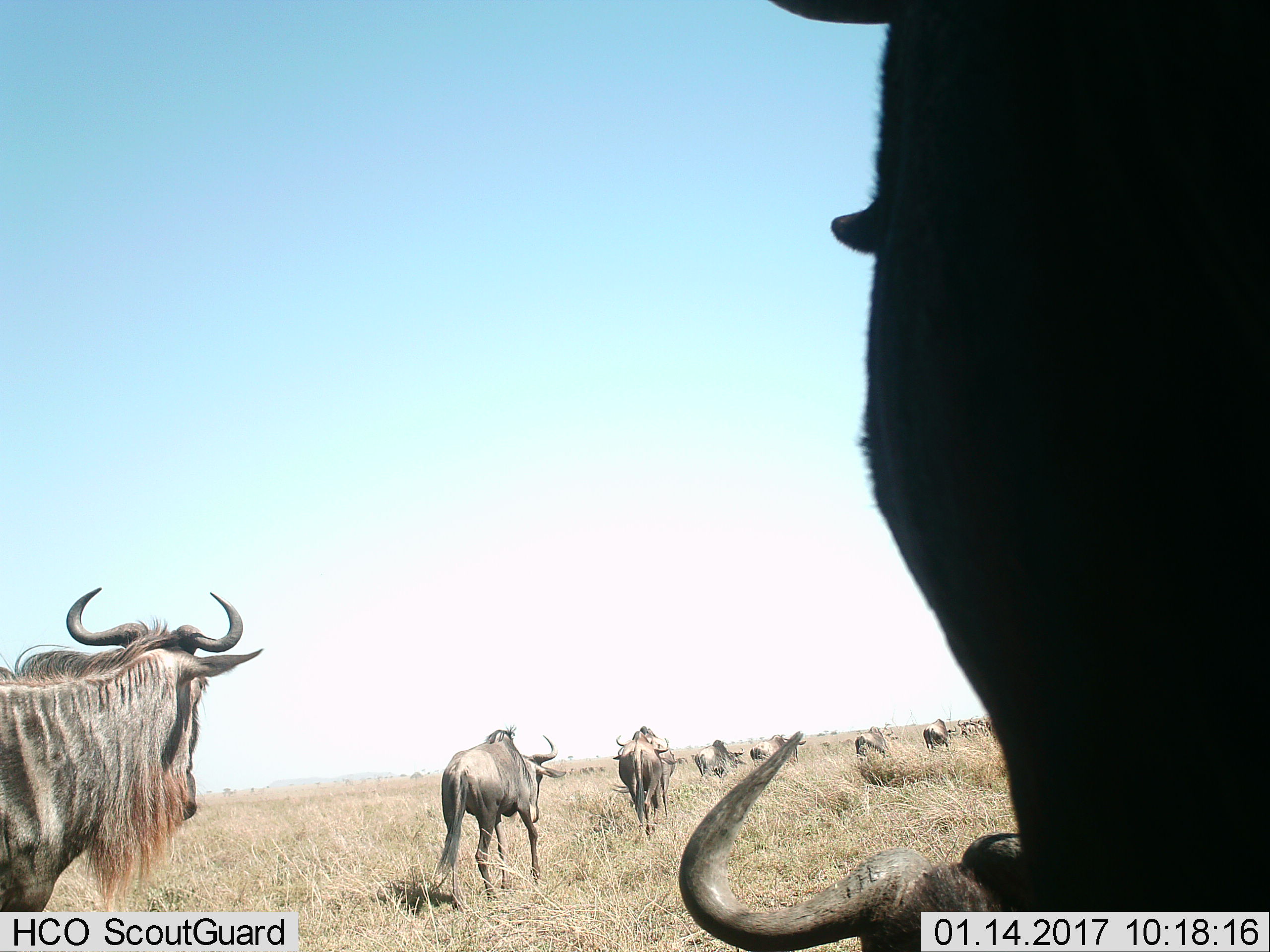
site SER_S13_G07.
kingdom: Animalia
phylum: Chordata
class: Mammalia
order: Artiodactyla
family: Bovidae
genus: Connochaetes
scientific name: Connochaetes taurinus taurinus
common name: blue wildebeest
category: wildebeestblue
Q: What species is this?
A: Wildebeestblue (blue wildebeest) (Connochaetes taurinus taurinus).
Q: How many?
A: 11-50.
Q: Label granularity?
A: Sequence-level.